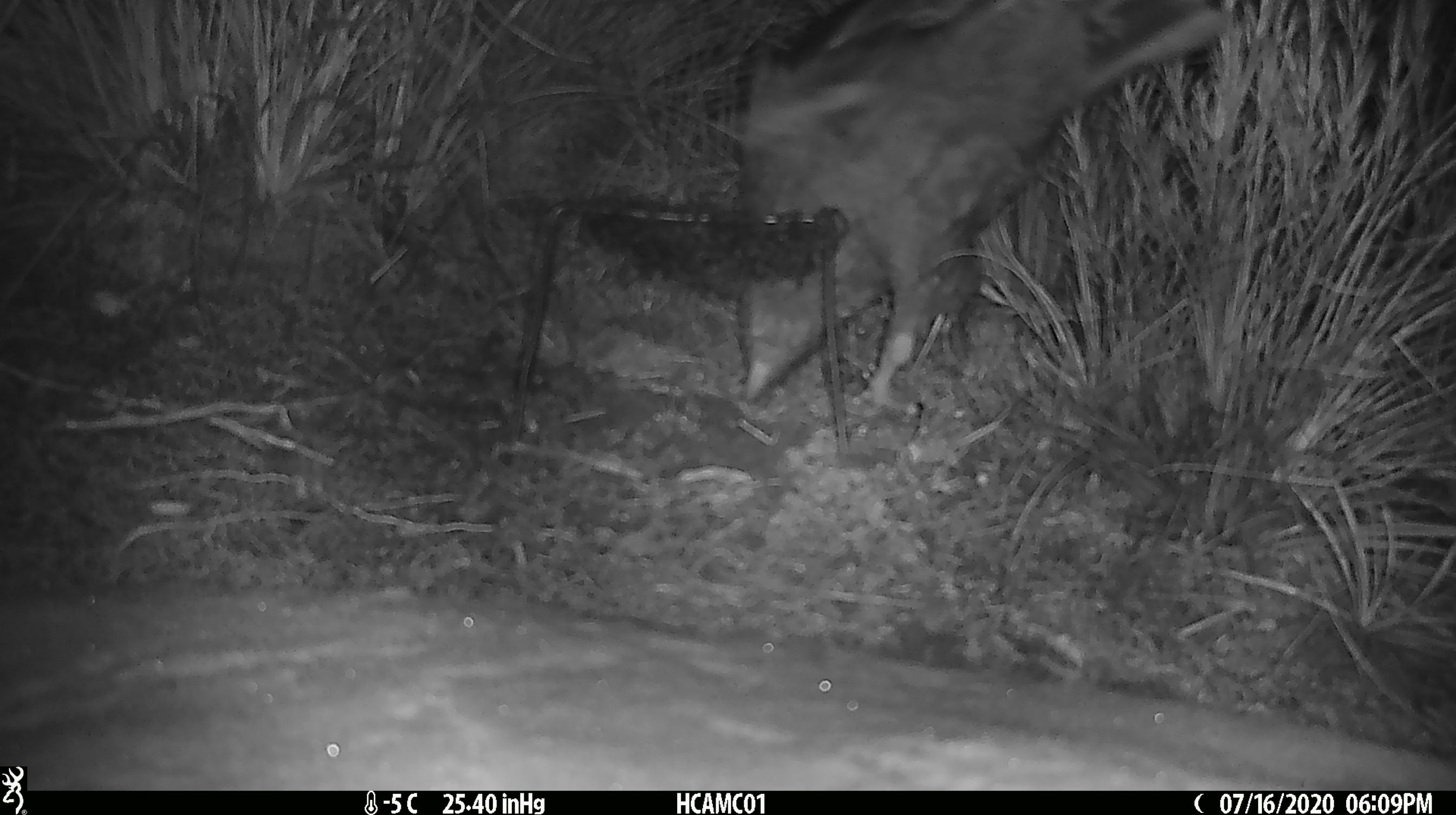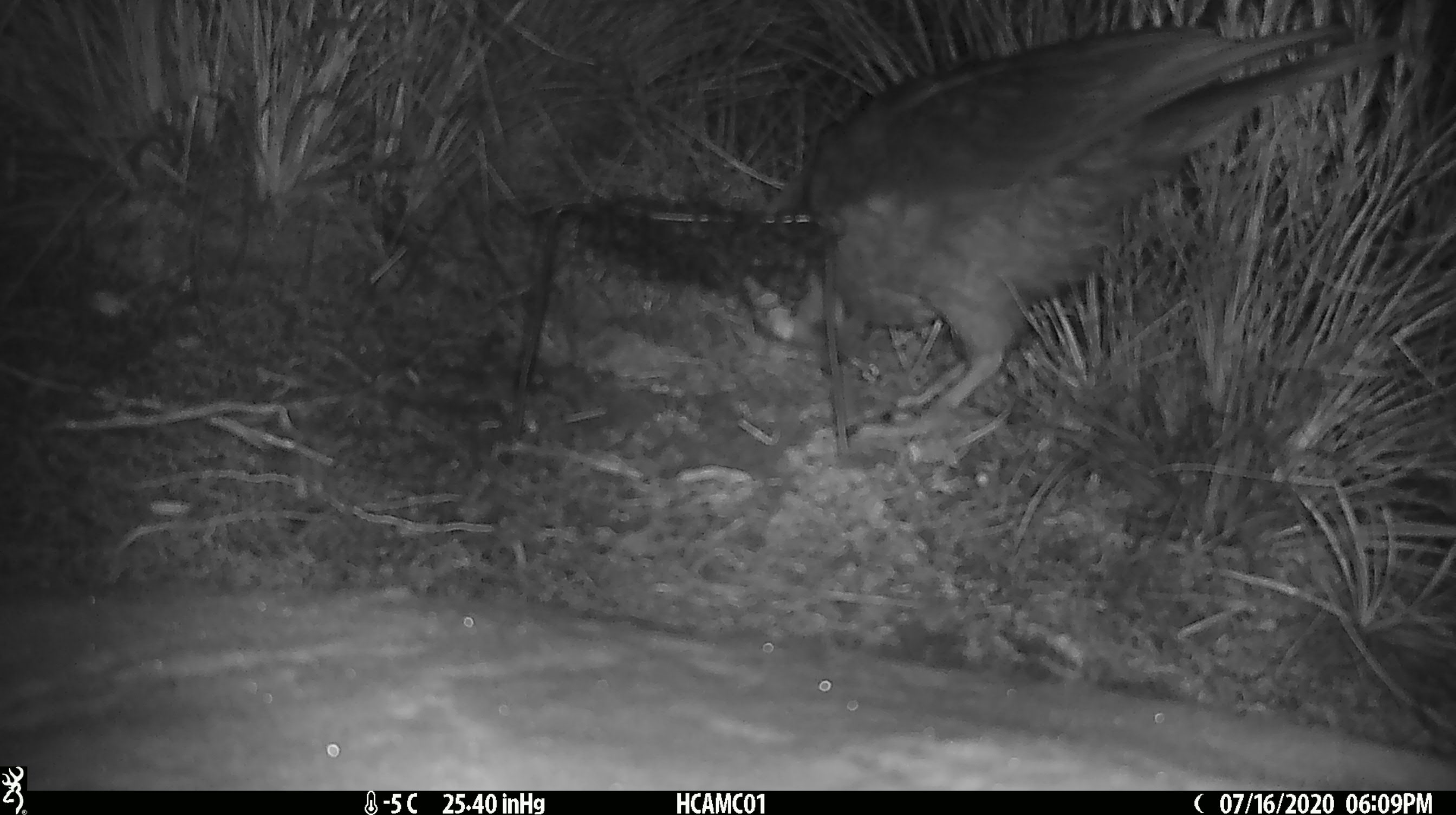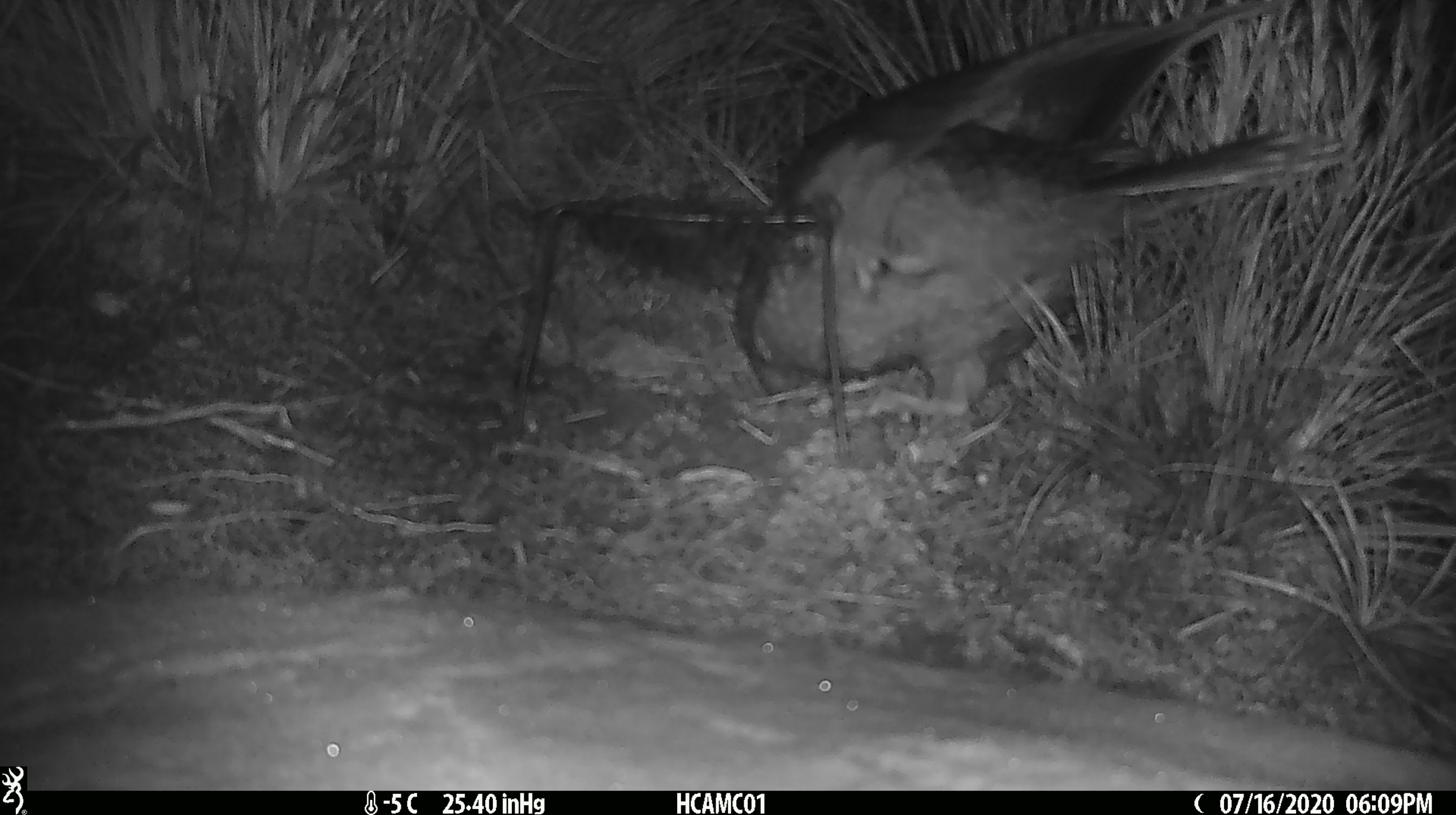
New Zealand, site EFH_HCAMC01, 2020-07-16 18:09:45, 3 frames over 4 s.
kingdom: Animalia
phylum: Chordata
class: Aves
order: Psittaciformes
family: Strigopidae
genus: Nestor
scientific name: Nestor notabilis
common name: kea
Kea (Nestor notabilis).